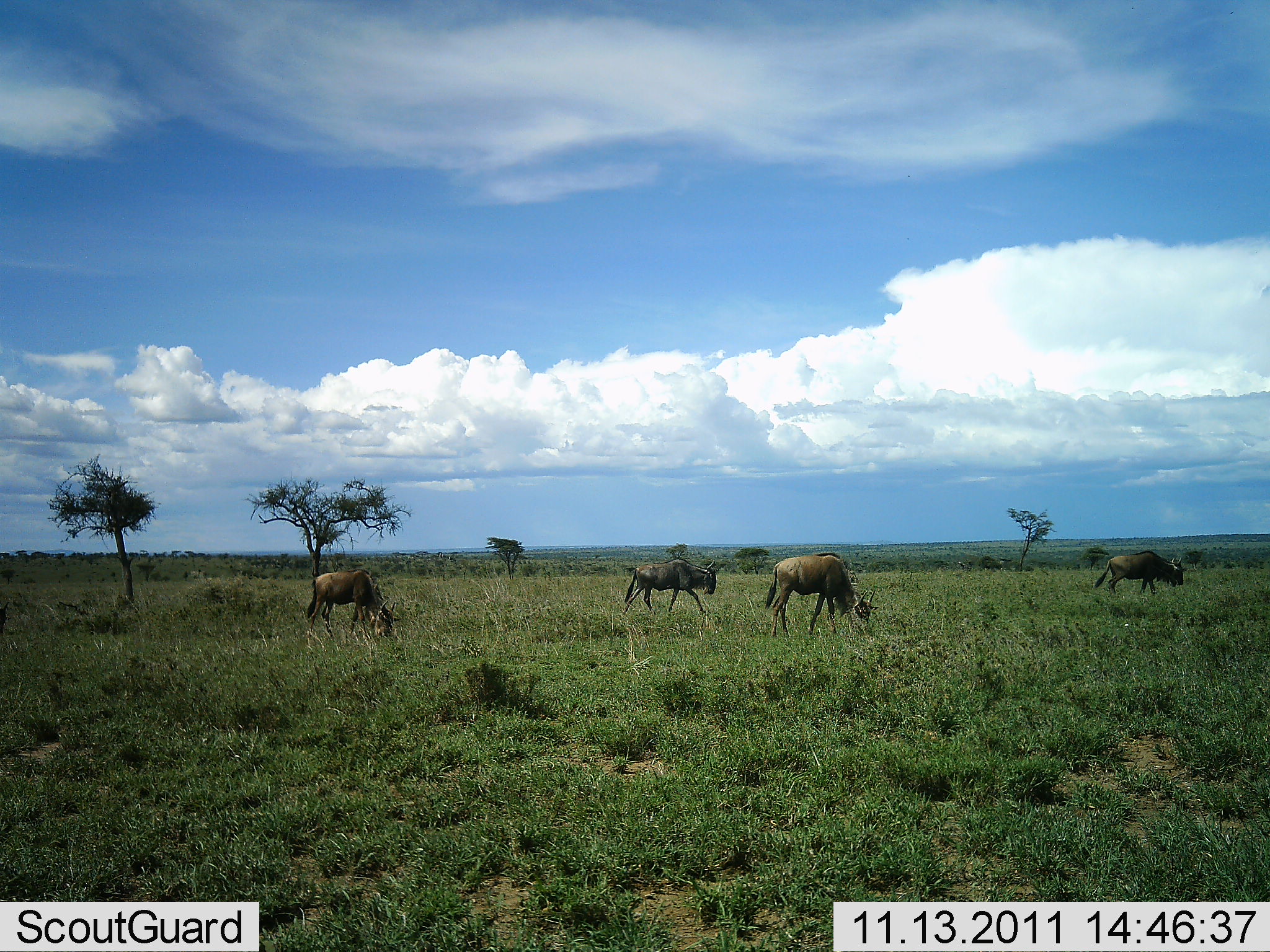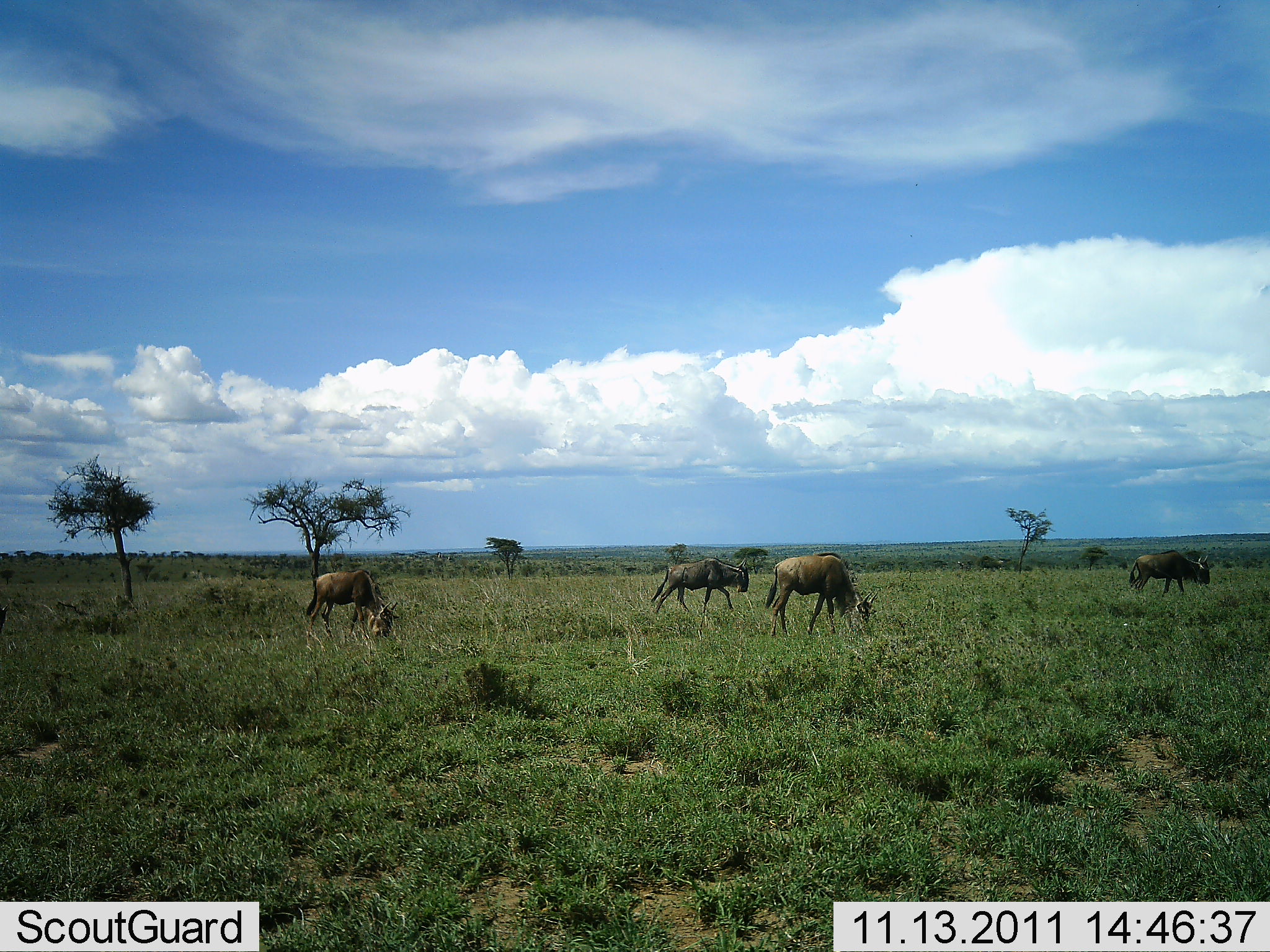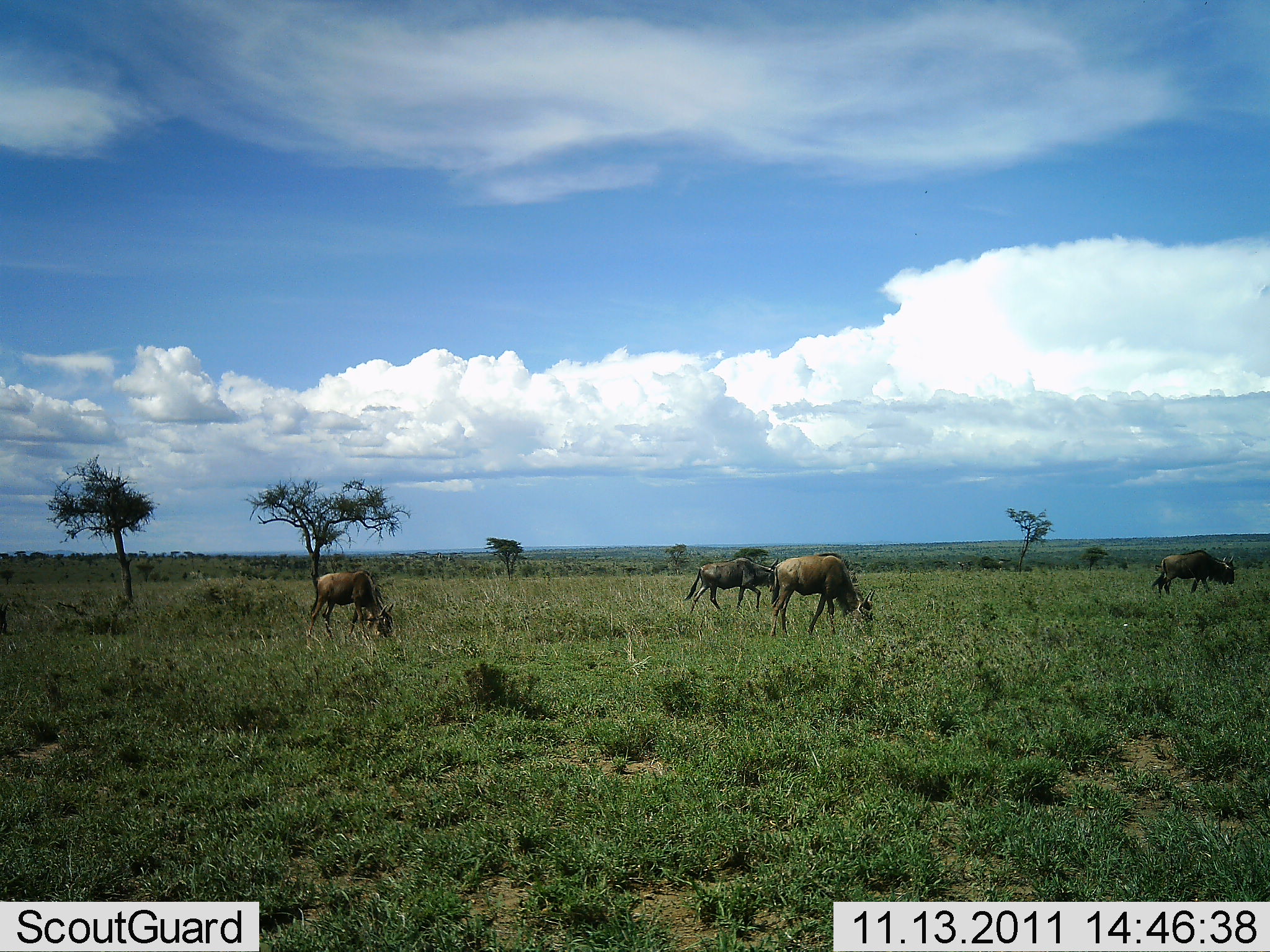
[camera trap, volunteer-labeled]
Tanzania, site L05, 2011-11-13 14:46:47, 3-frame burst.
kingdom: Animalia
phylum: Chordata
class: Mammalia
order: Artiodactyla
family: Bovidae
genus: Connochaetes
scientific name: Connochaetes taurinus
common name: blue wildebeest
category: wildebeest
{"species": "wildebeest (blue wildebeest) (Connochaetes taurinus)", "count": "4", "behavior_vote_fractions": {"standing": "31%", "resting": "0%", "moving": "62%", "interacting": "0%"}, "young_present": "0%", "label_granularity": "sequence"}